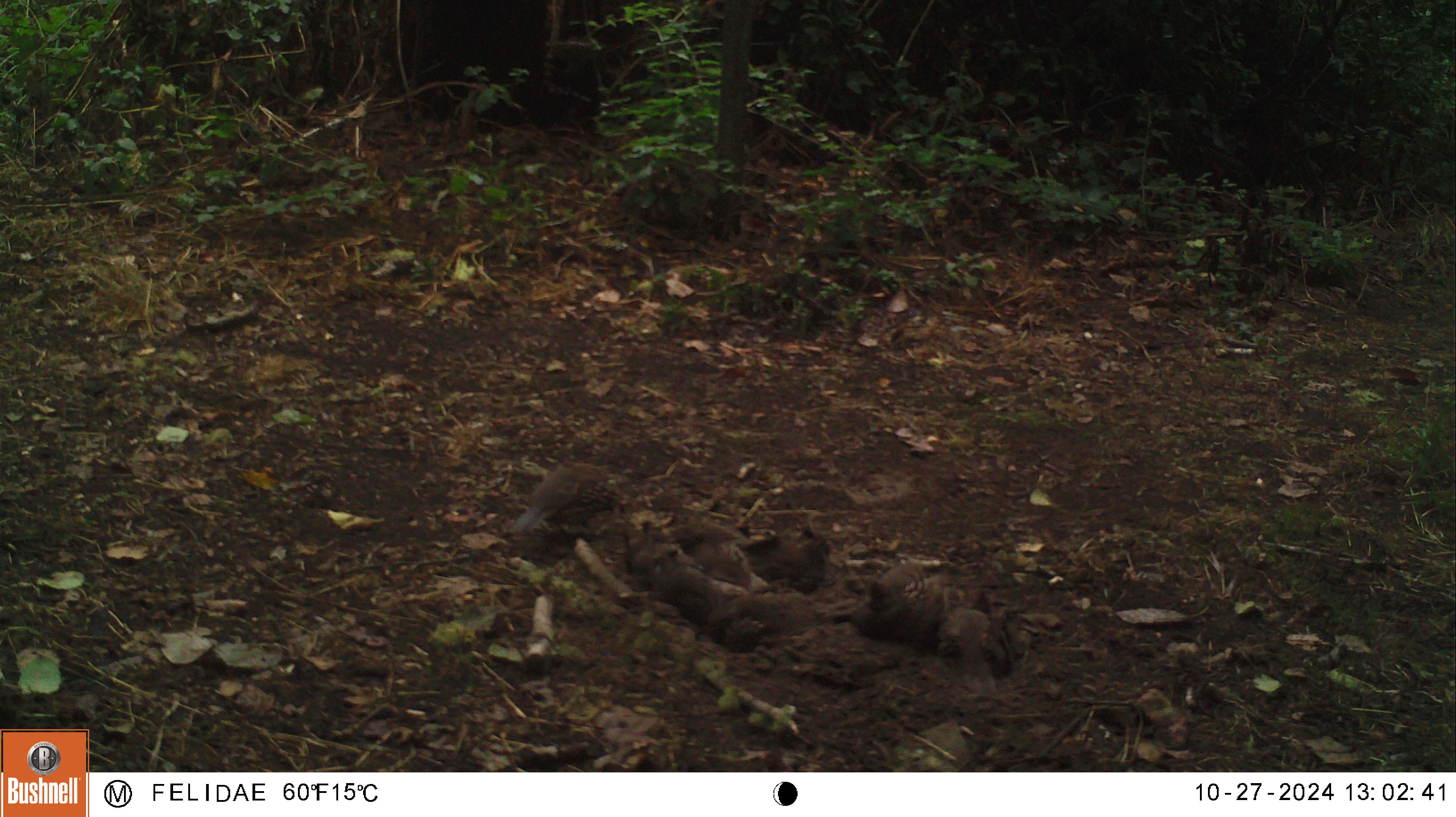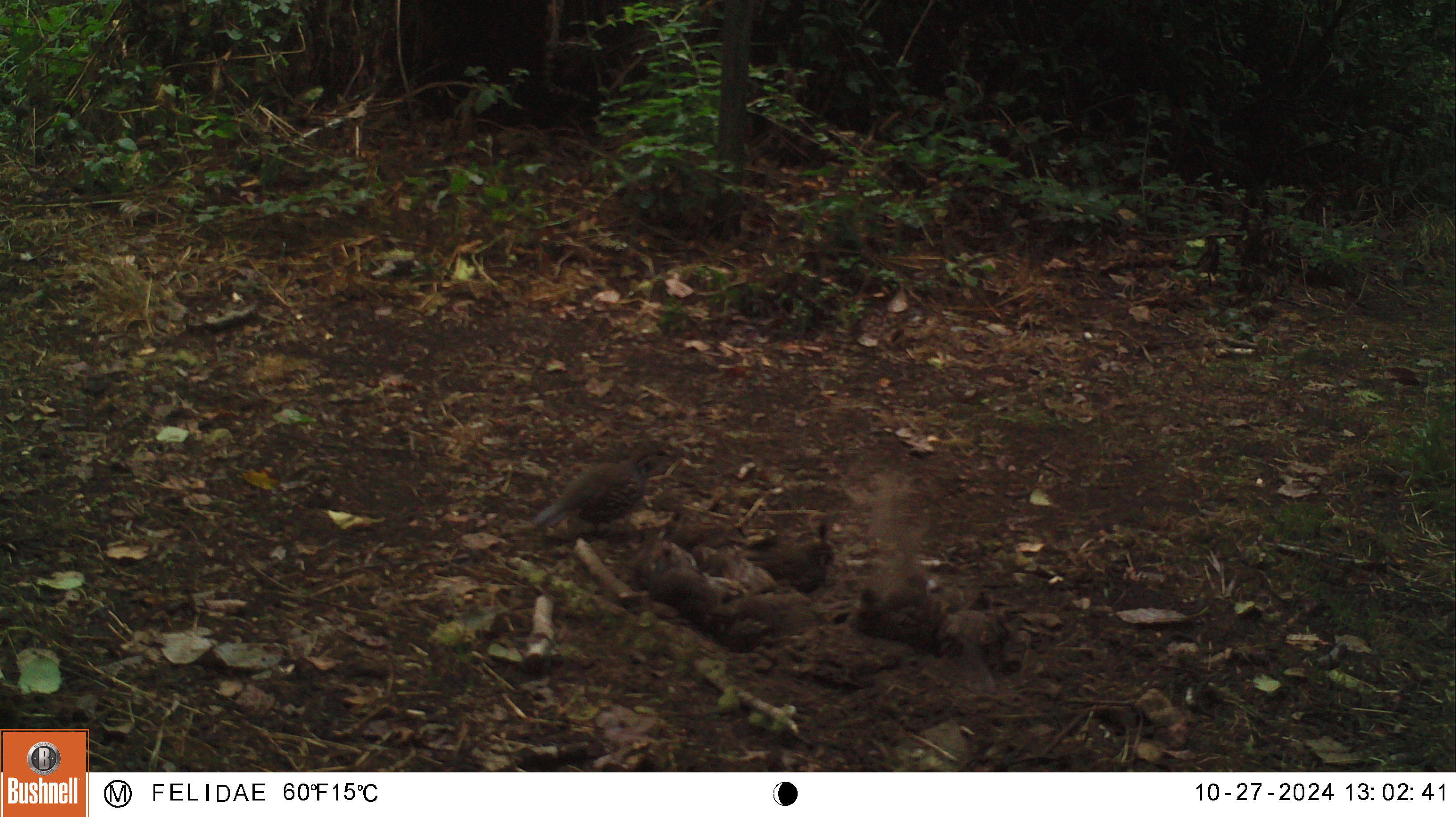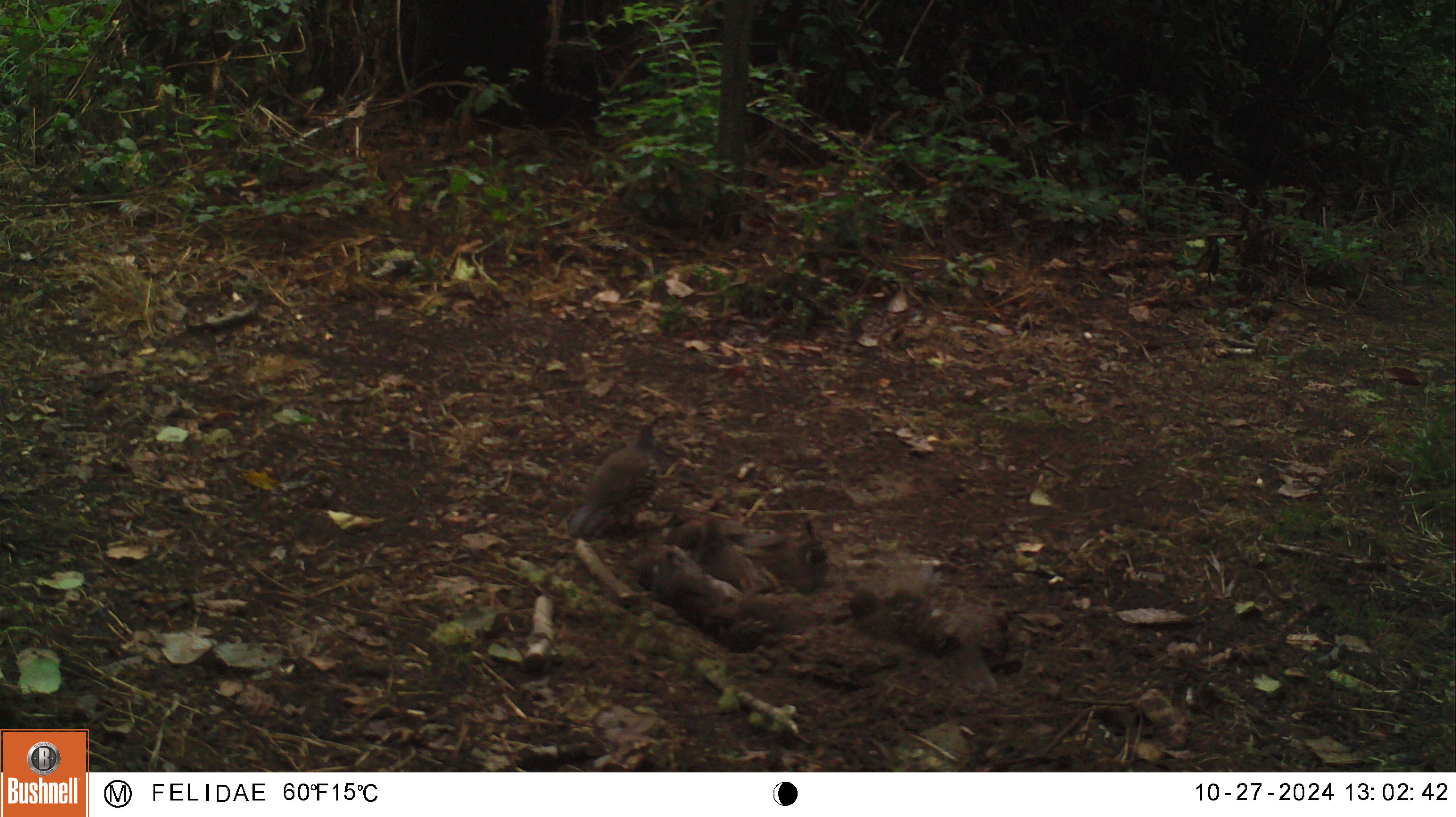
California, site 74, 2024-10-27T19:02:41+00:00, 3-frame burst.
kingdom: Animalia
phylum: Chordata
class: Aves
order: Galliformes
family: Odontophoridae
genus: Callipepla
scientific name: Callipepla californica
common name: california quail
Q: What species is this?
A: California quail (Callipepla californica).